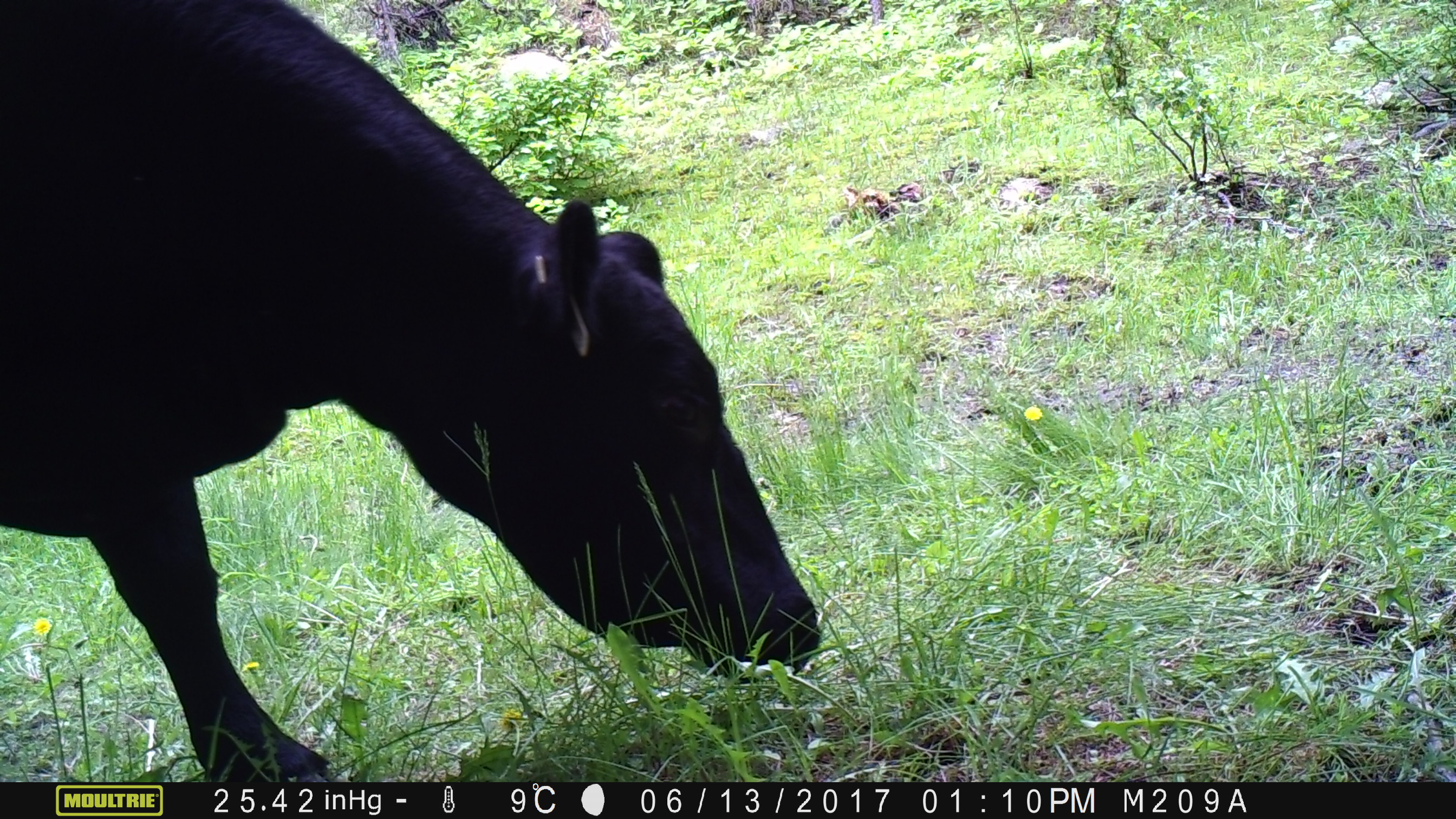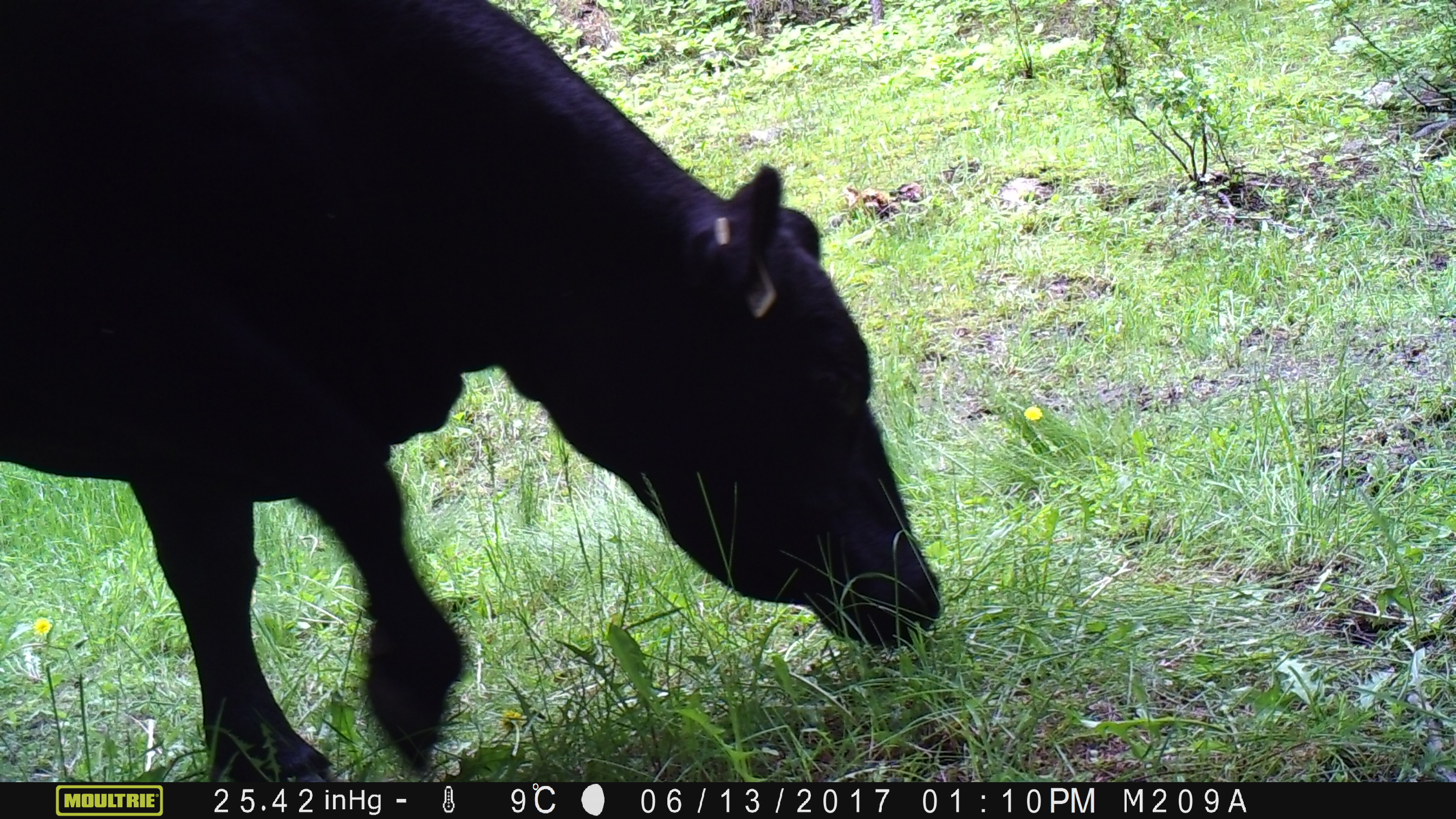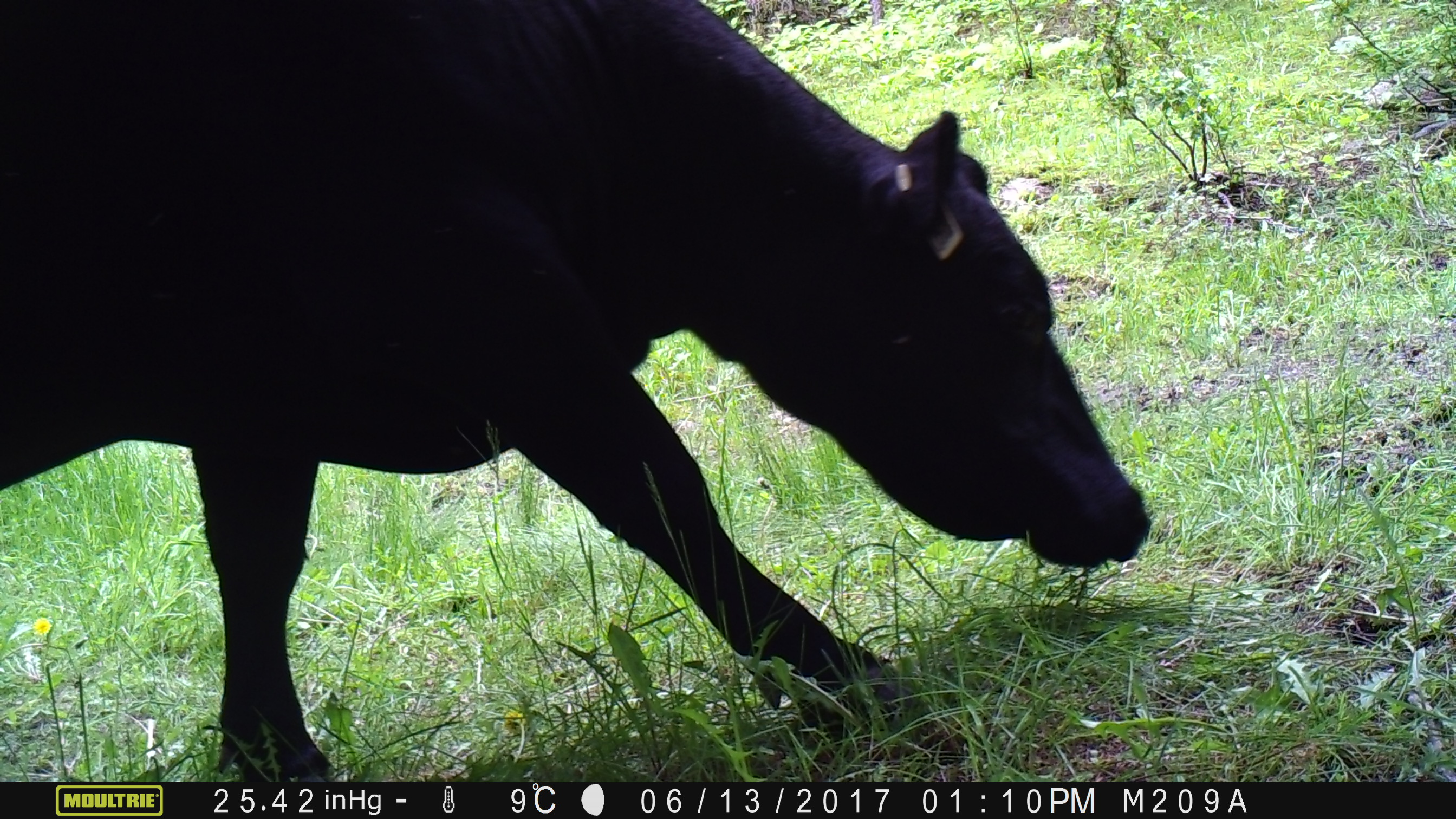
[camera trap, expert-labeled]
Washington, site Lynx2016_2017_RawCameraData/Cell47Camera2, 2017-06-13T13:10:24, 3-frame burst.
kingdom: Animalia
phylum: Chordata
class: Mammalia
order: Artiodactyla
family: Bovidae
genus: Bos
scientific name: Bos taurus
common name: domestic cattle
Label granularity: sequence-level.